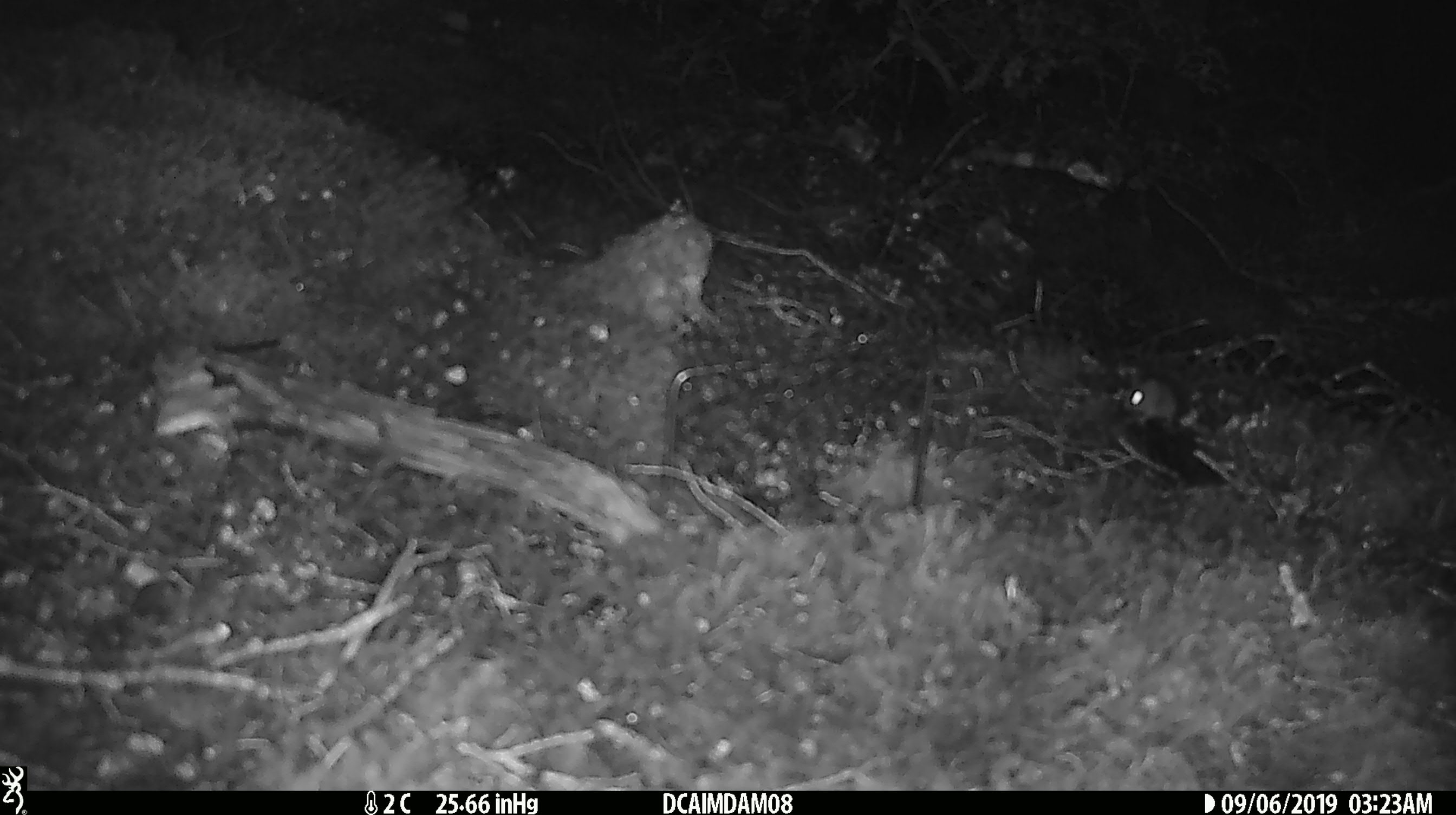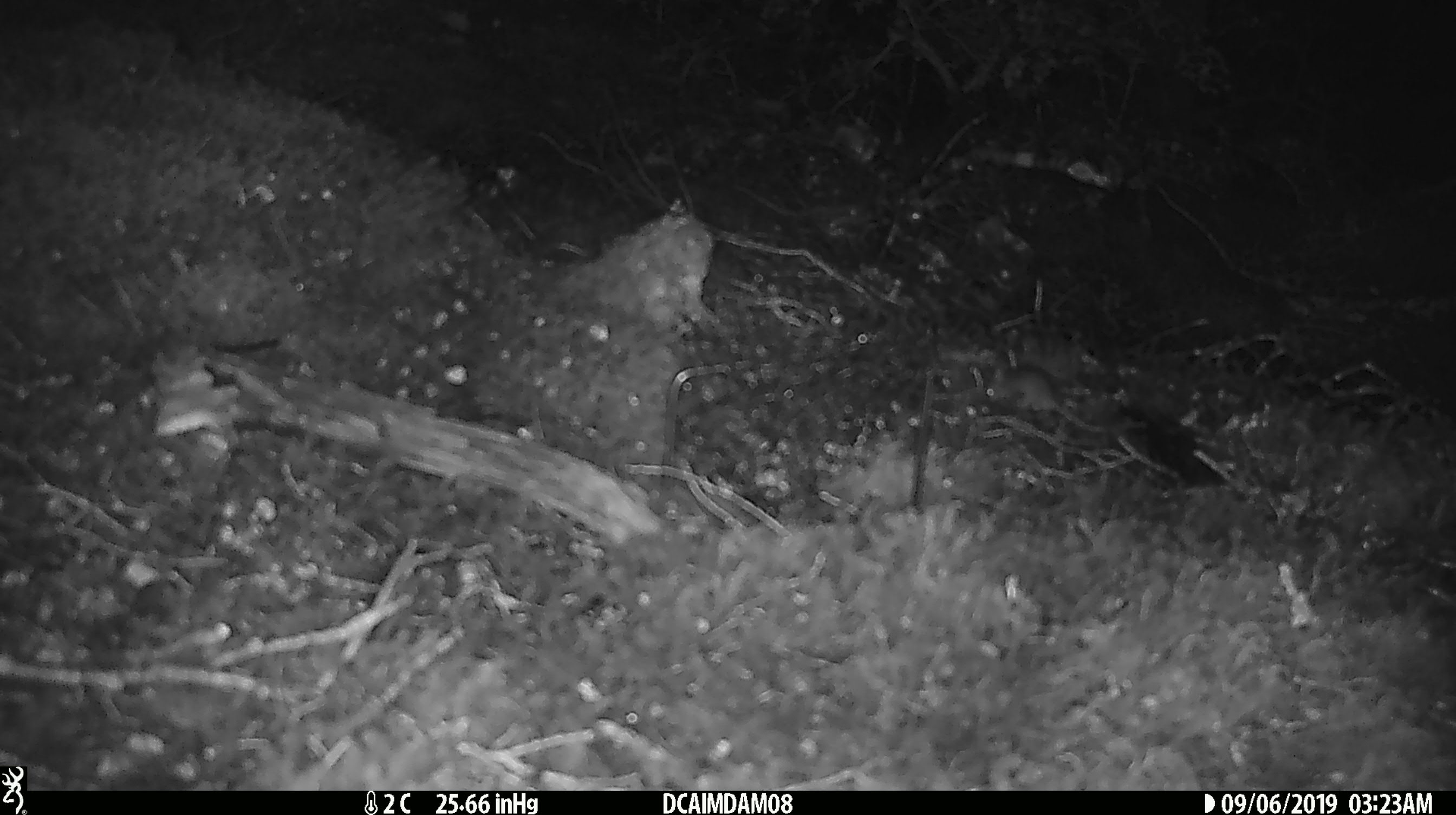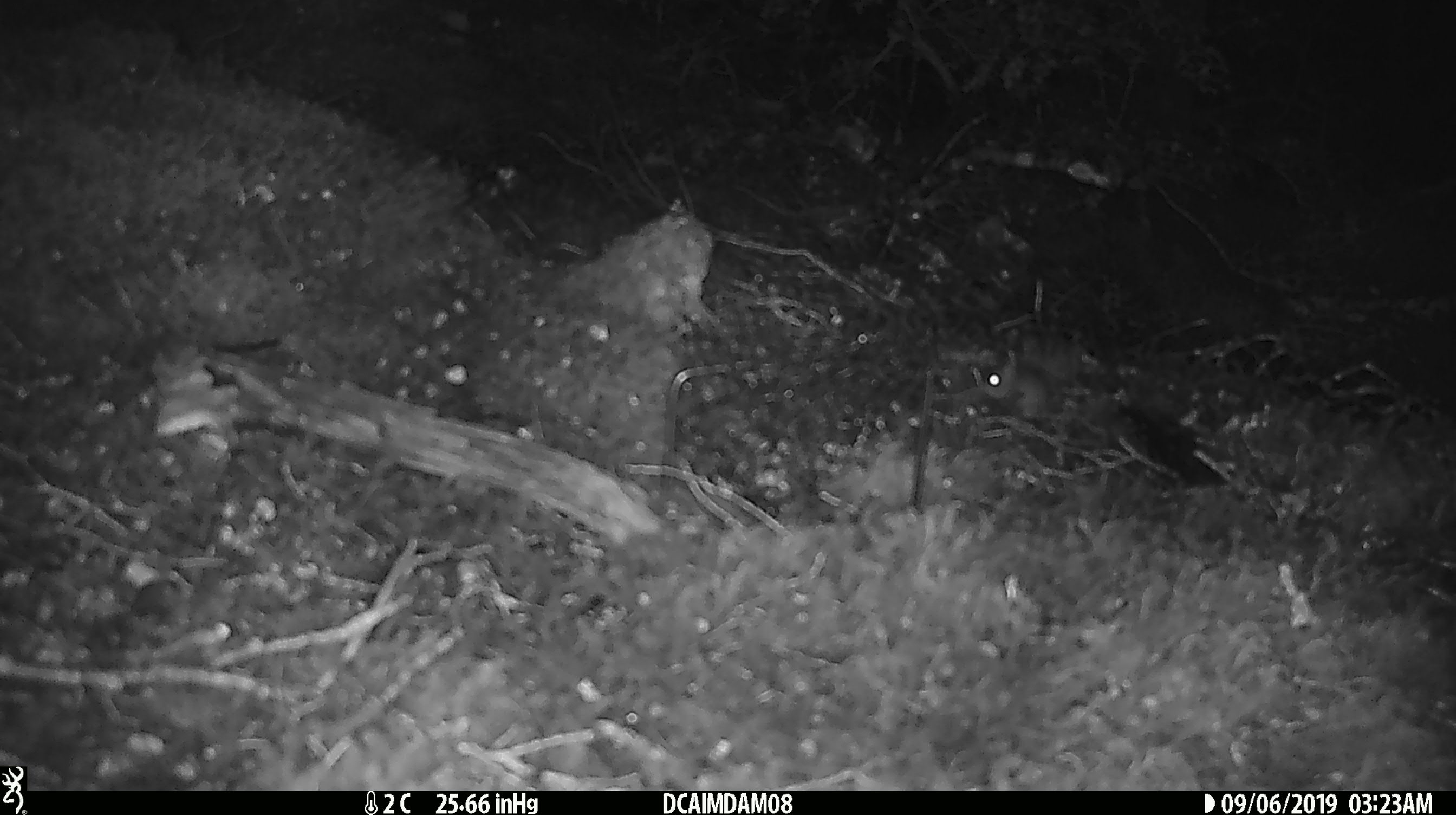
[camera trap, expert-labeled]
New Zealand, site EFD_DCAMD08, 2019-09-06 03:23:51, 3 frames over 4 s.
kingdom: Animalia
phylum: Chordata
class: Mammalia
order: Rodentia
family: Muridae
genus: Mus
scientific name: Mus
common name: mouse